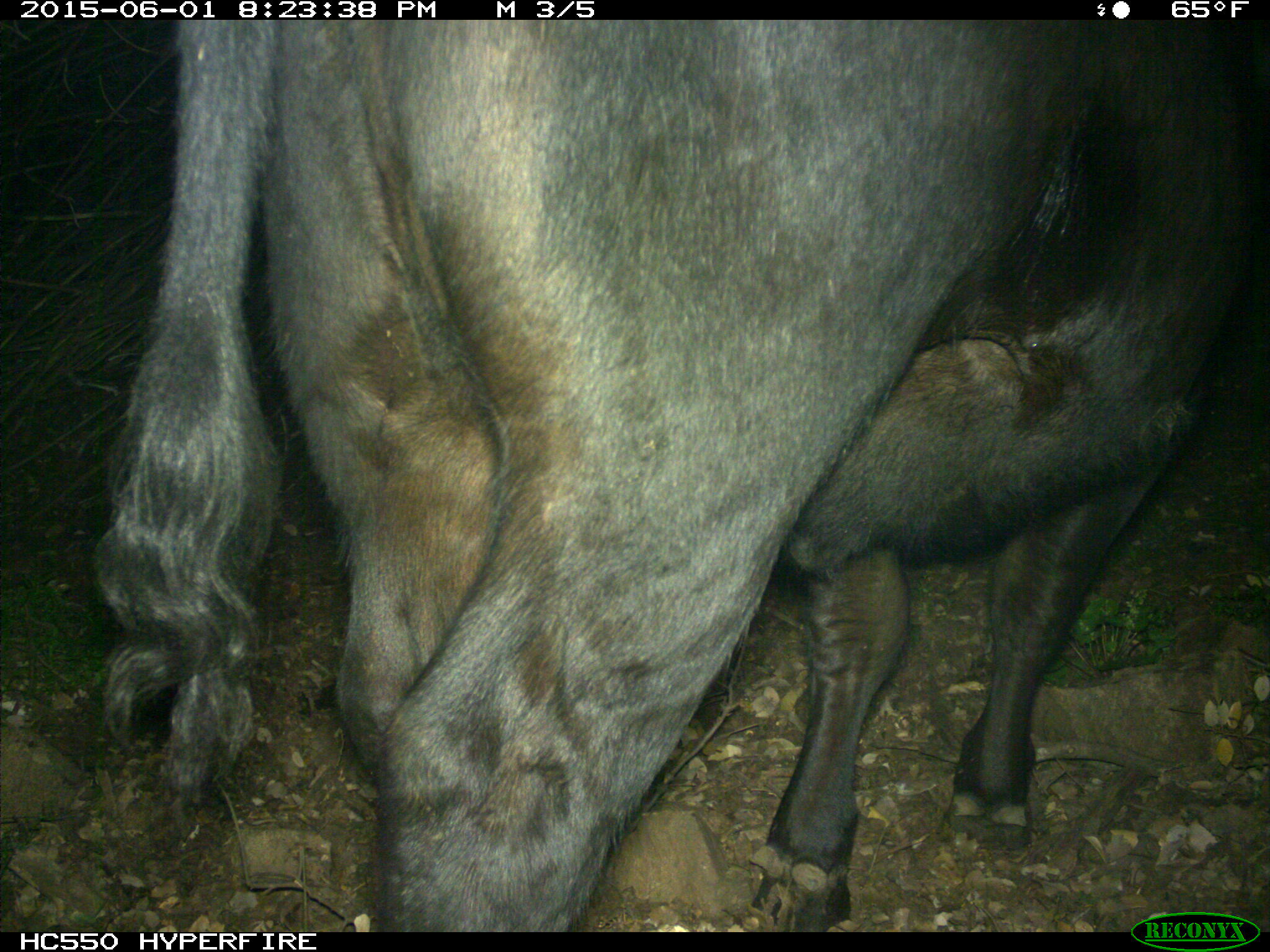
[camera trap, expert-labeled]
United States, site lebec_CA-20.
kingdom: Animalia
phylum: Chordata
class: Mammalia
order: Artiodactyla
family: Bovidae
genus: Bos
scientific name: Bos taurus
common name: domestic cow